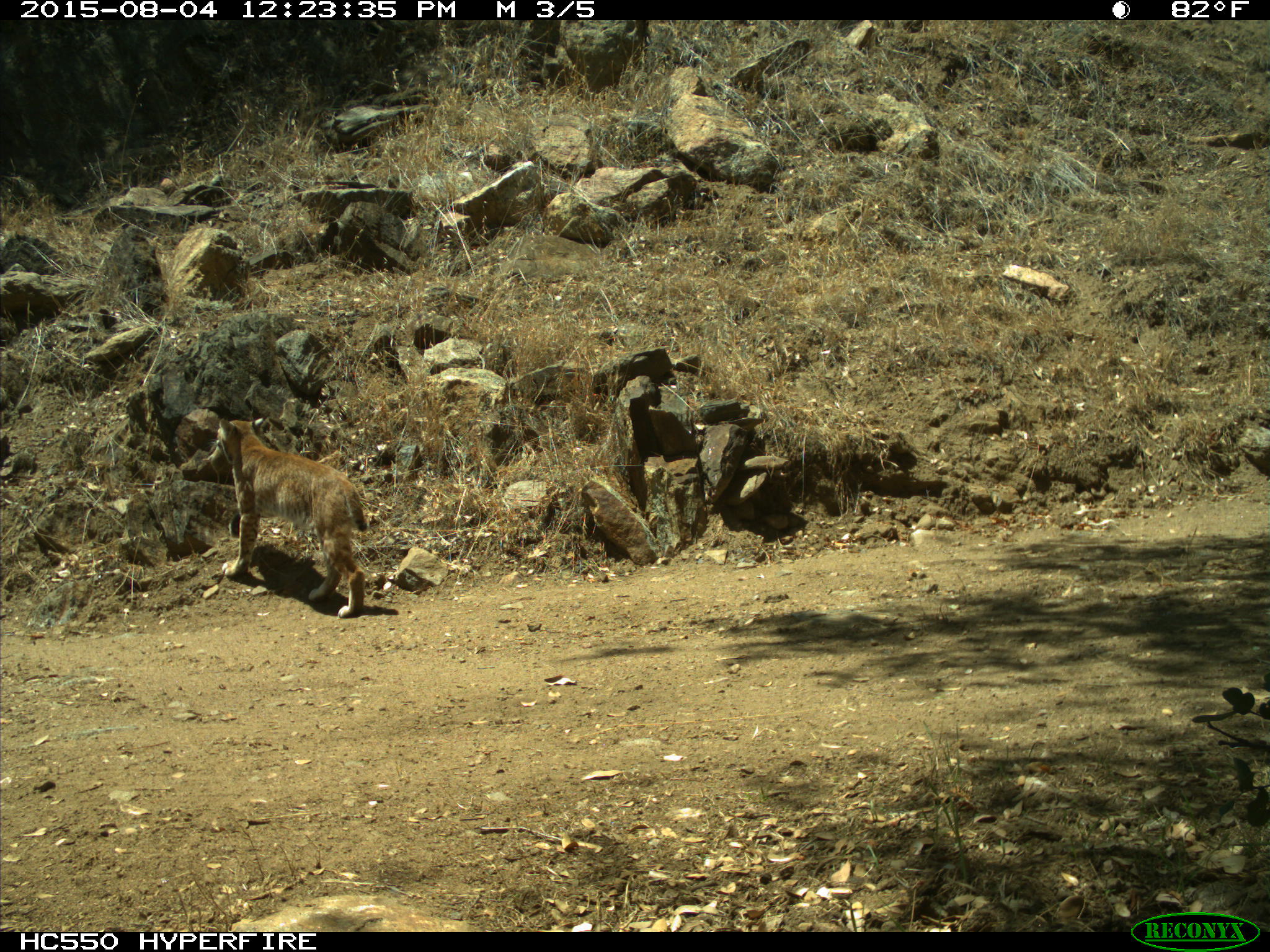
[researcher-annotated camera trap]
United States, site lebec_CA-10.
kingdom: Animalia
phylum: Chordata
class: Mammalia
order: Carnivora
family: Felidae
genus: Lynx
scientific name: Lynx rufus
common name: bobcat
Lynx rufus (bobcat).